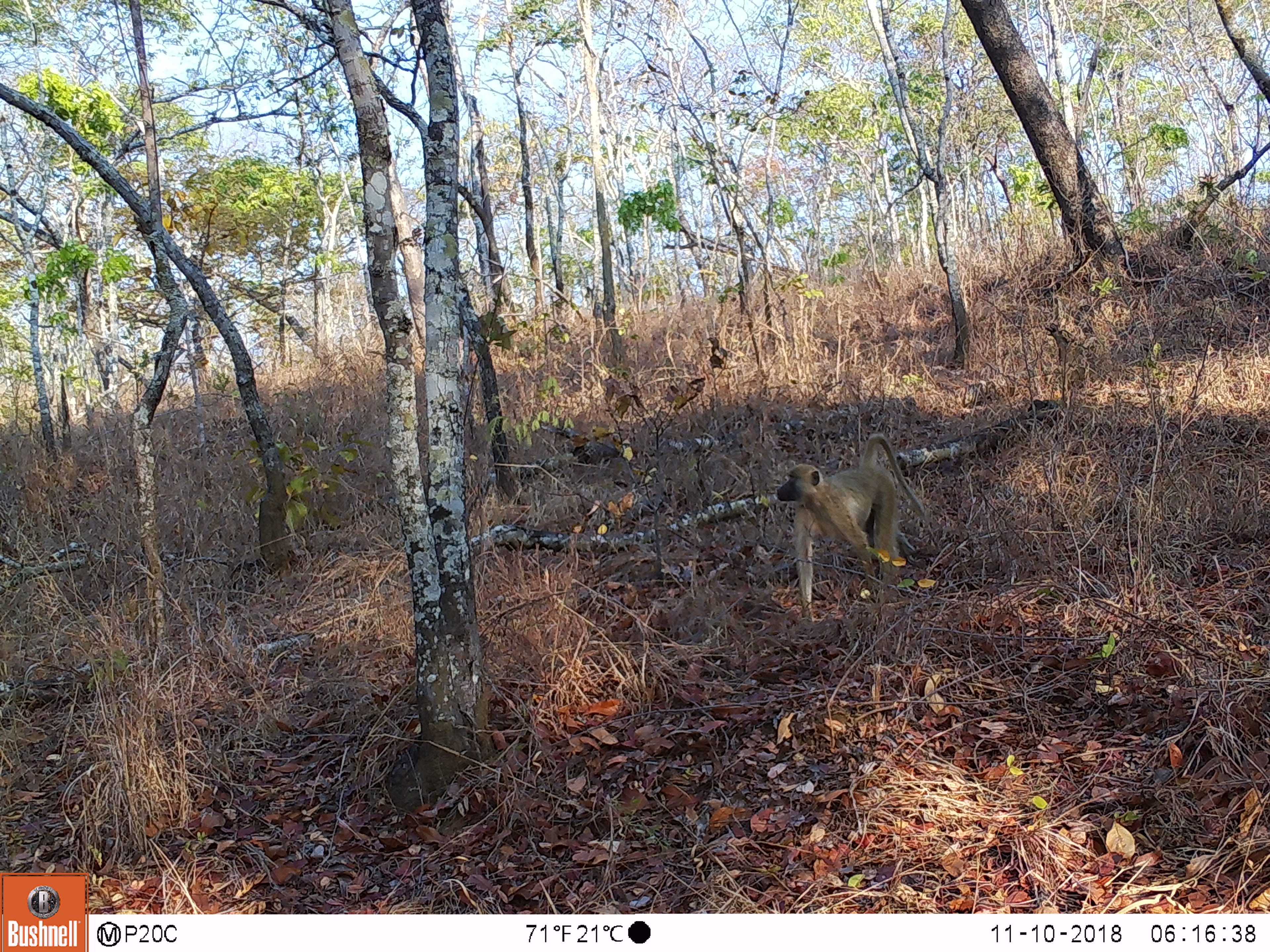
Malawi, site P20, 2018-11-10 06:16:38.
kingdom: Animalia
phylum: Chordata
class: Mammalia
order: Primates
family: Cercopithecidae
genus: Papio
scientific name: Papio cynocephalus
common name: yellow baboon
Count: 1.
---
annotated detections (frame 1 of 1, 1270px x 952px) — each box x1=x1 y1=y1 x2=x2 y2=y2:
yellow baboon: x1=773 y1=412 x2=926 y2=626